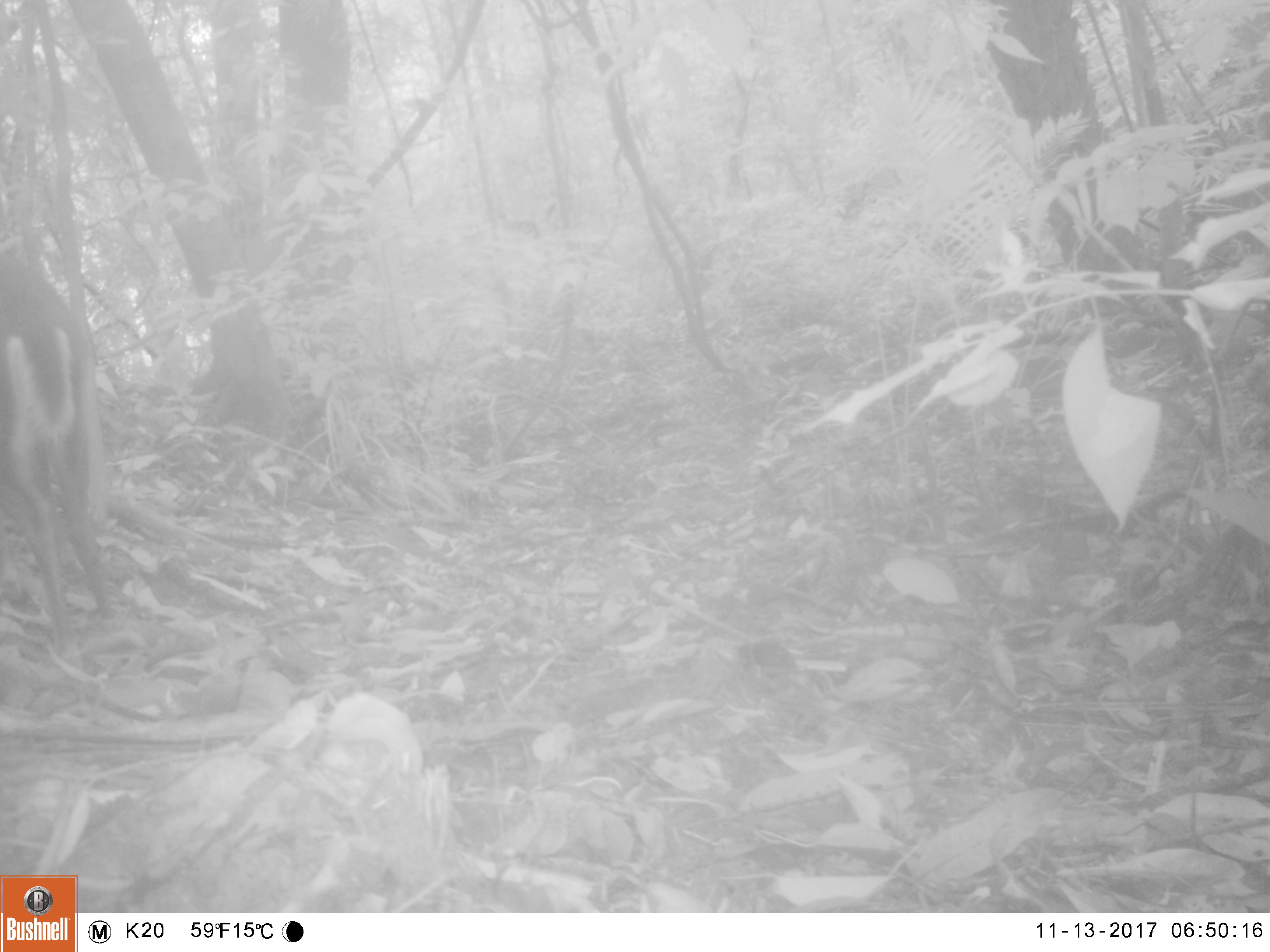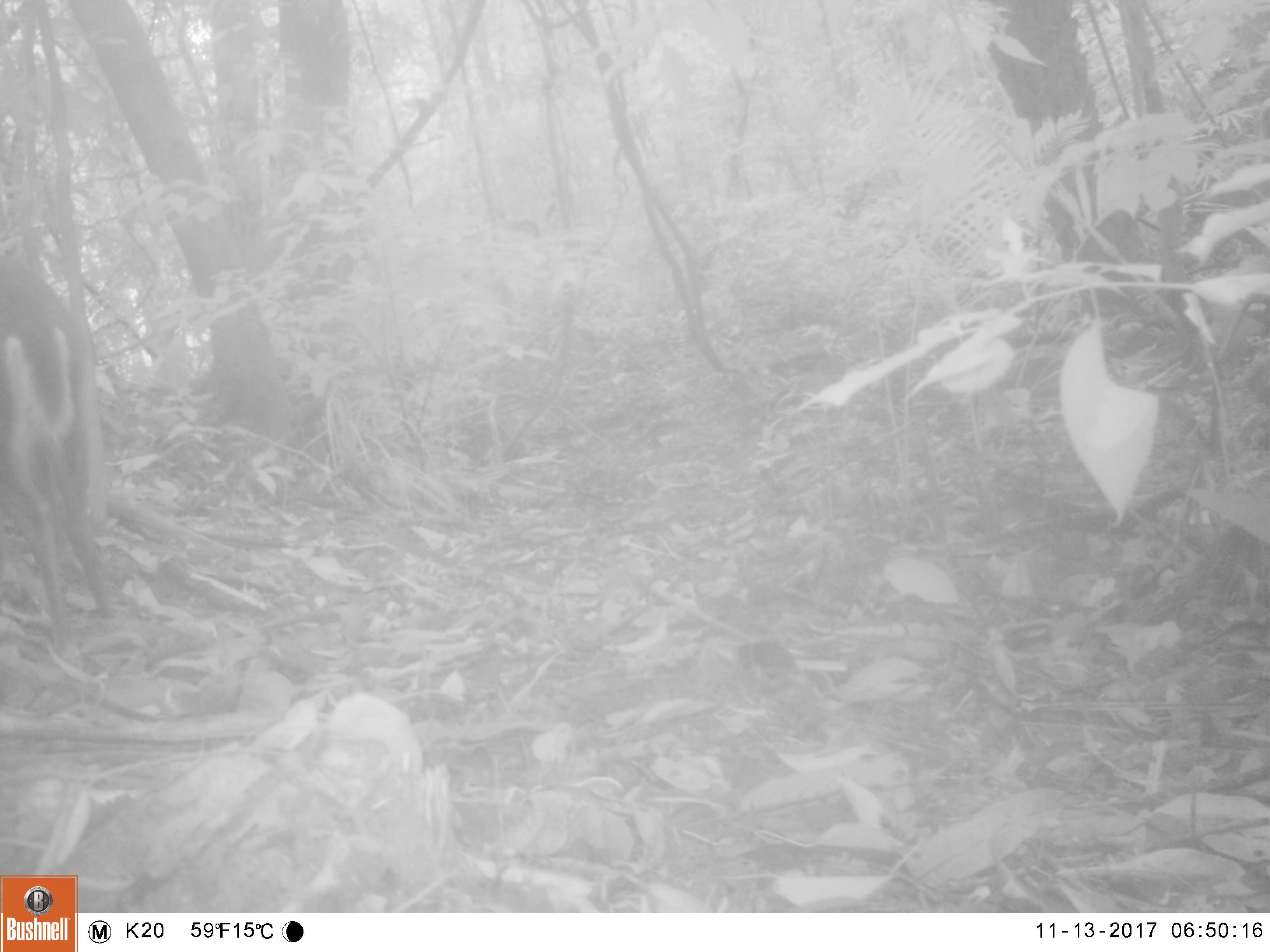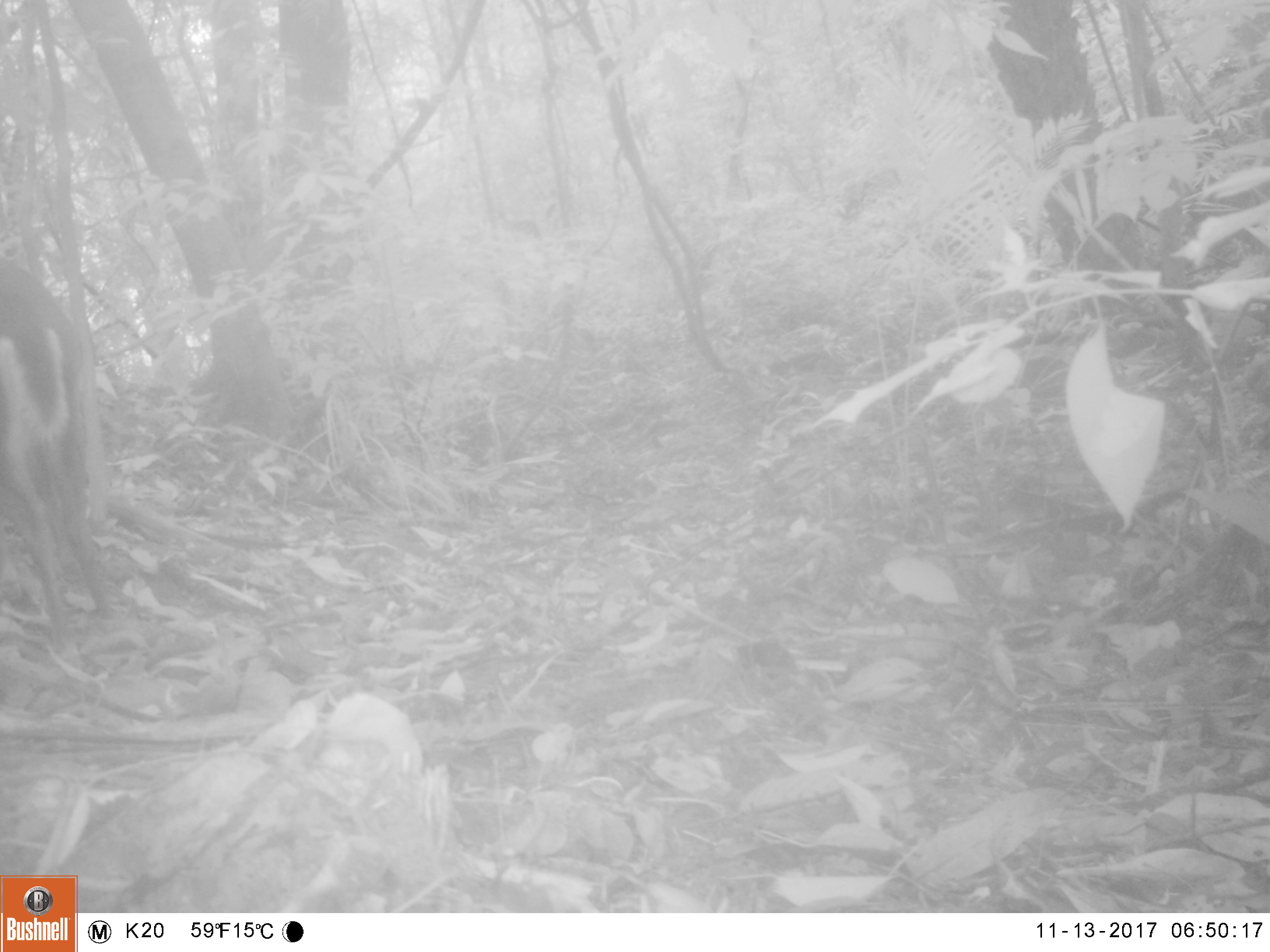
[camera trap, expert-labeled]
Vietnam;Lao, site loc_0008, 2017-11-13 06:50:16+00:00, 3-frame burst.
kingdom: Animalia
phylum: Chordata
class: Mammalia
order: Artiodactyla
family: Cervidae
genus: Muntiacus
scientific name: Muntiacus rooseveltorum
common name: roosevelt's muntjac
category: roosevelts muntjac group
Roosevelts muntjac group (roosevelt's muntjac) (Muntiacus rooseveltorum). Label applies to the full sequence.